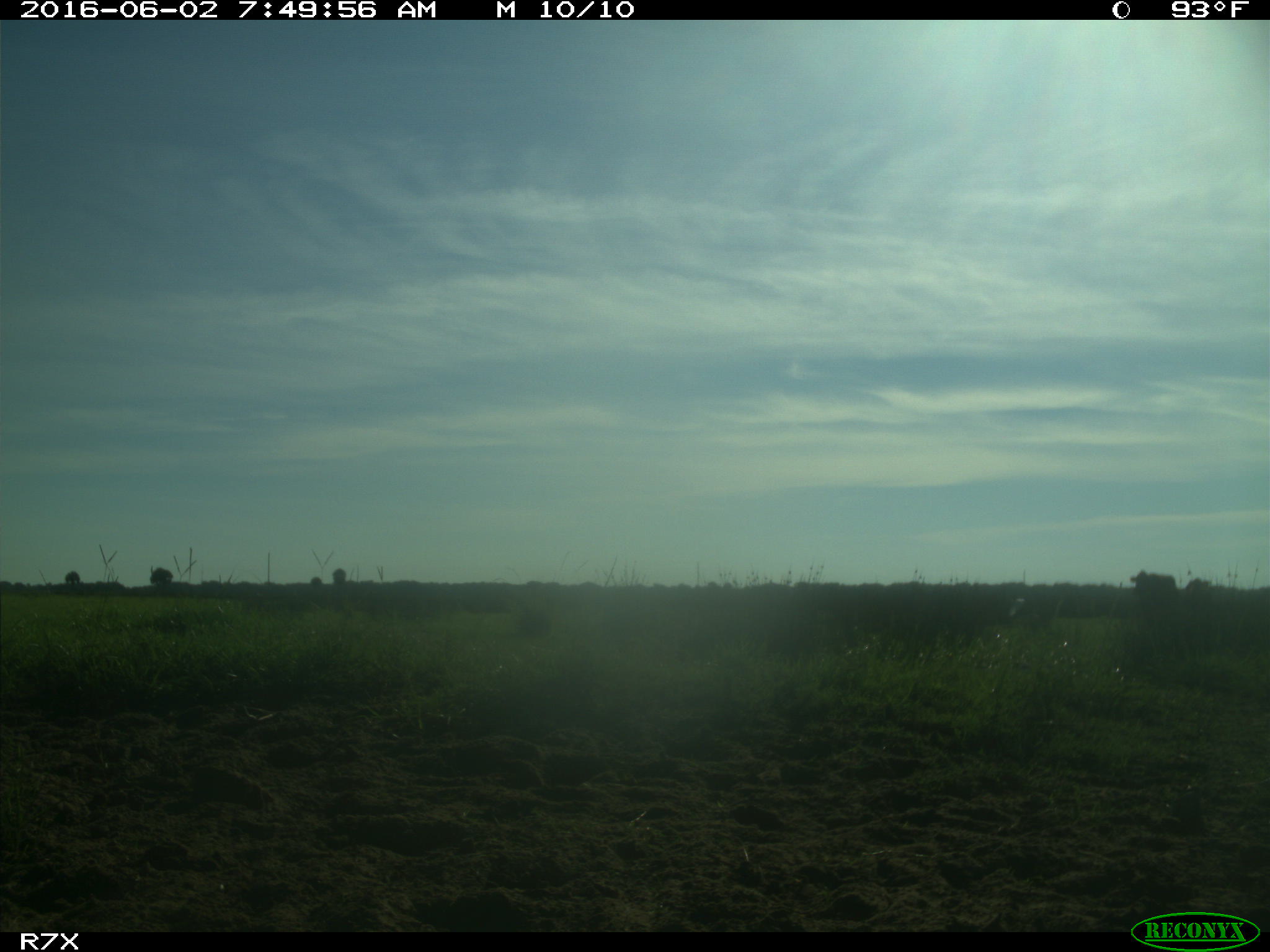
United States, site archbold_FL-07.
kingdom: Animalia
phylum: Chordata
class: Mammalia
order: Artiodactyla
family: Bovidae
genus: Bos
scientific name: Bos taurus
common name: domestic cow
Bos taurus (domestic cow).